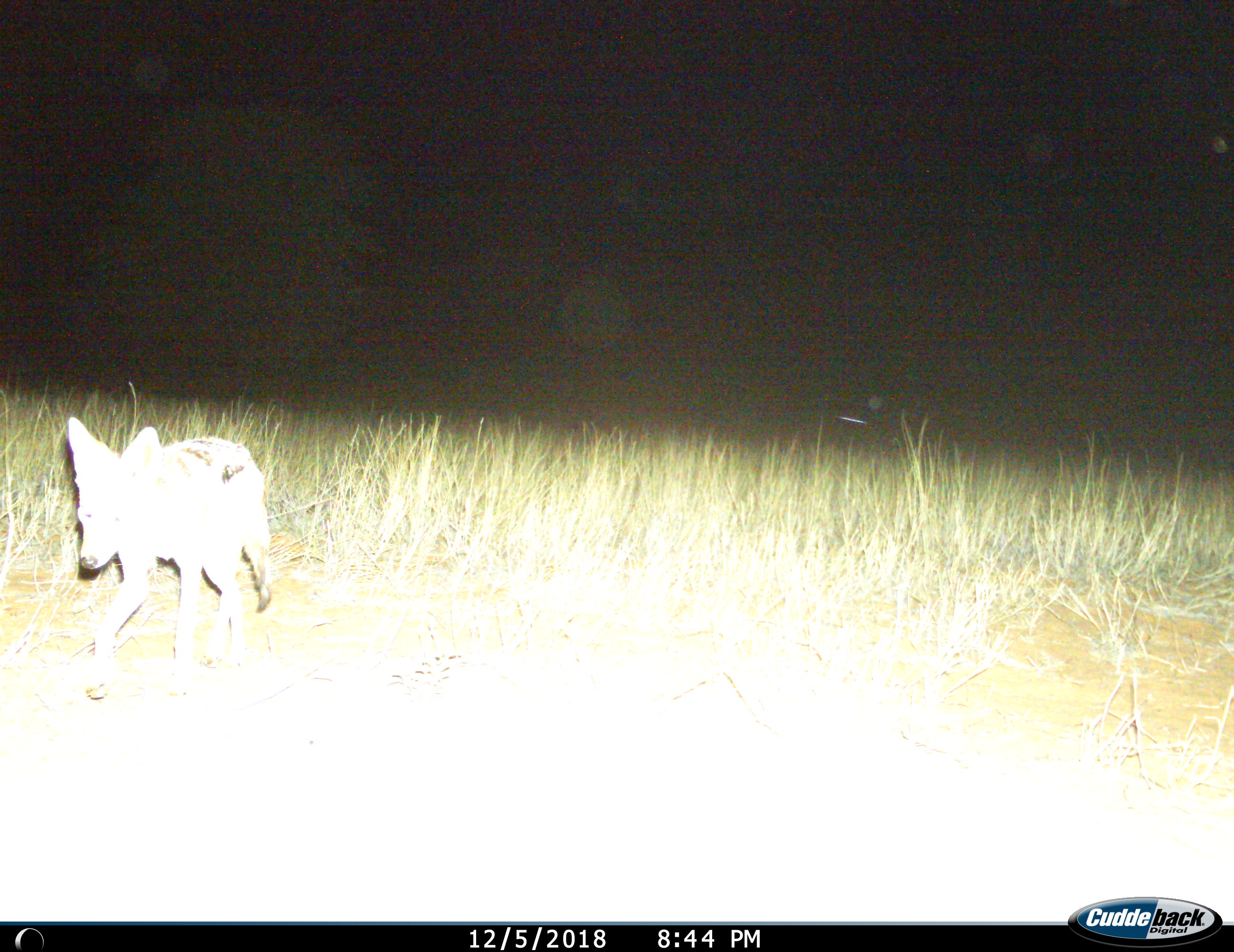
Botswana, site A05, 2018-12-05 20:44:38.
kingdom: Animalia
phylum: Chordata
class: Mammalia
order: Carnivora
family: Canidae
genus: Lupulella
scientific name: Lupulella mesomelas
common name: black-backed jackal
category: jackalblackbacked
Jackalblackbacked (black-backed jackal) (Lupulella mesomelas), count 1. Behavior (volunteer vote fractions): standing 0%, resting 0%, moving 100%, interacting 0%. Young present (vote fraction): 0%. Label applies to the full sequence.